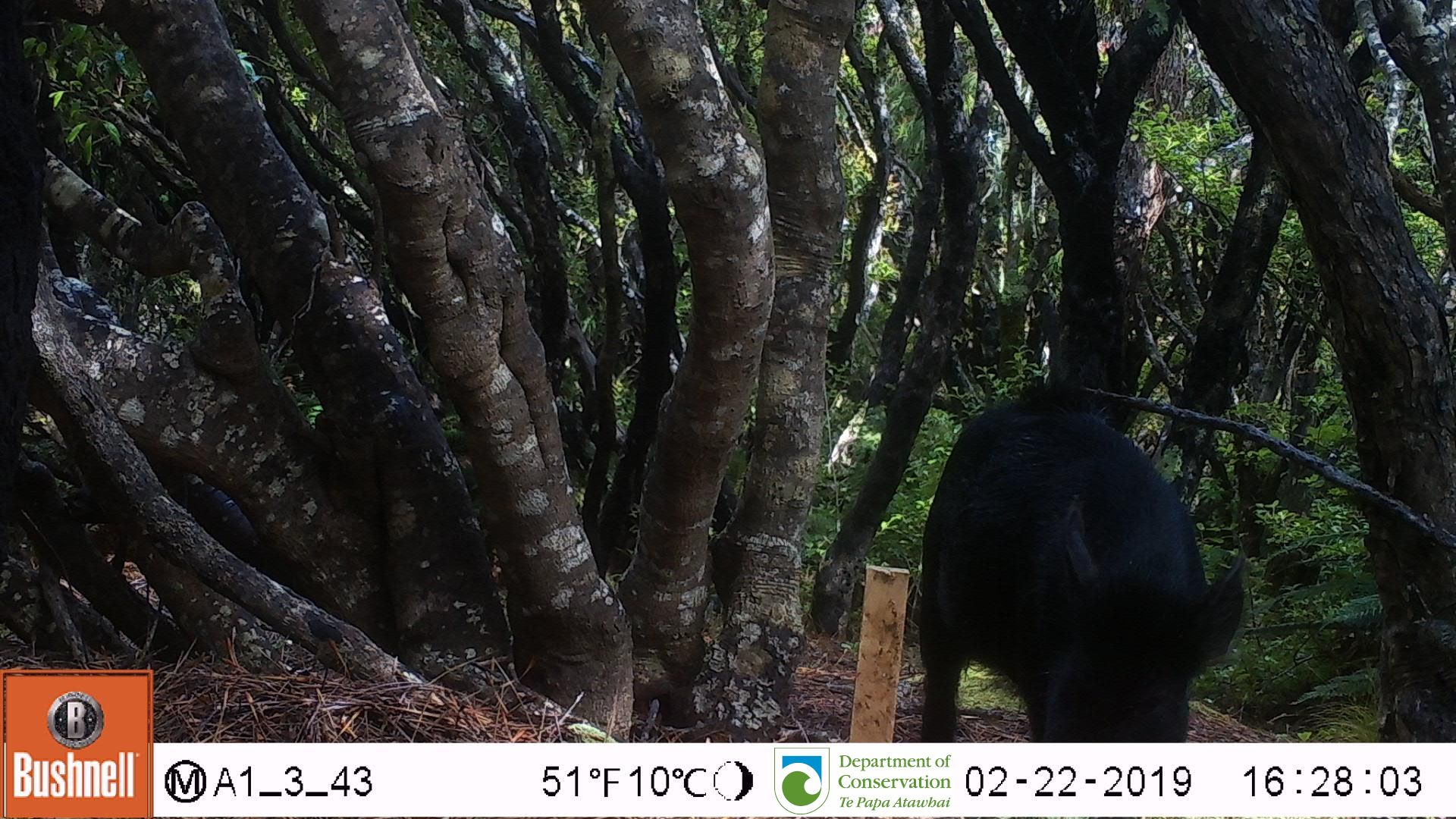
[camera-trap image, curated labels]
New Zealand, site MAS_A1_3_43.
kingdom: Animalia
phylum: Chordata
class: Mammalia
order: Artiodactyla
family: Suidae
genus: Sus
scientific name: Sus scrofa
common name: pig